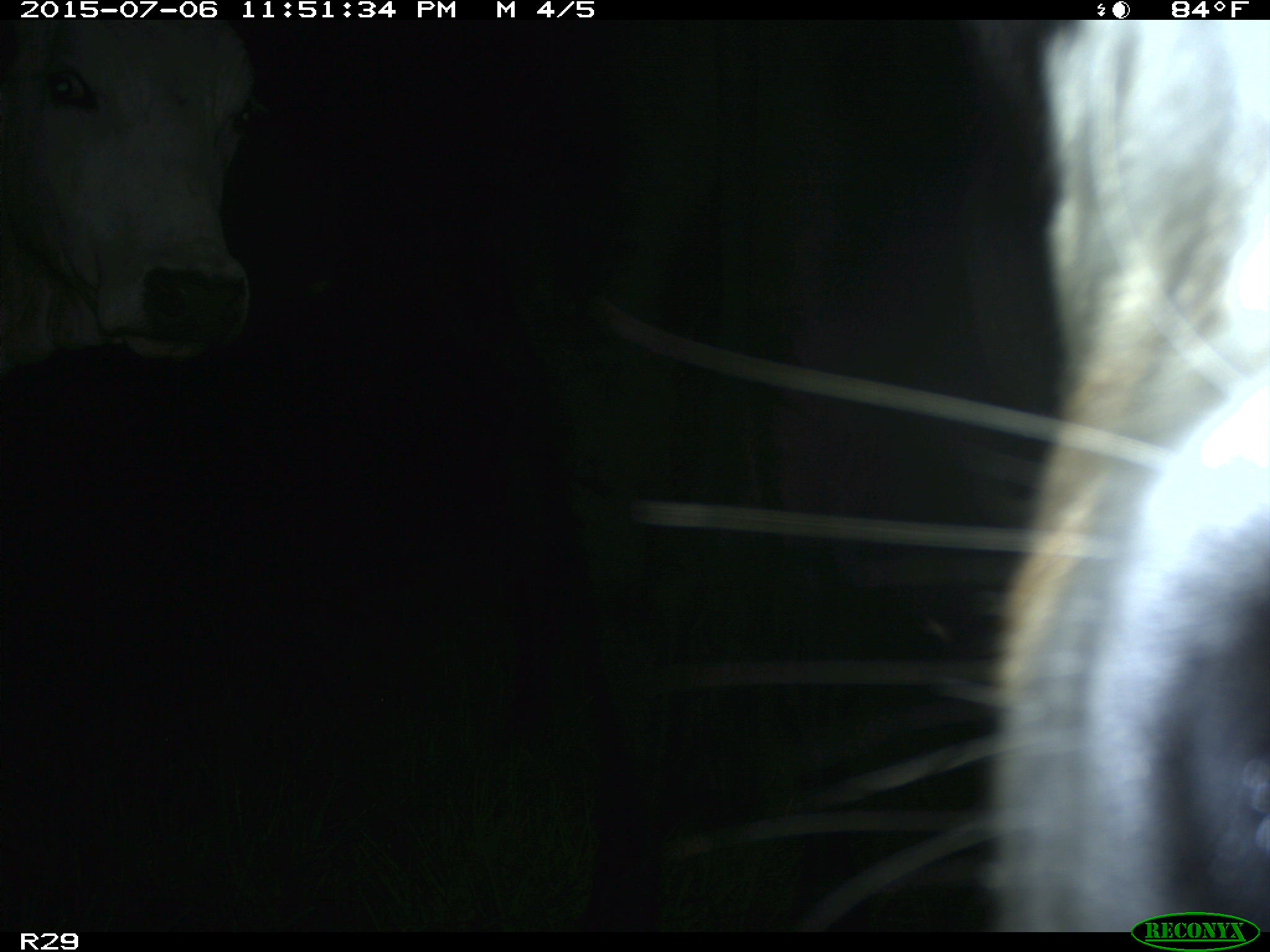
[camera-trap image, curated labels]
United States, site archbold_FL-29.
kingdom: Animalia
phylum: Chordata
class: Mammalia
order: Artiodactyla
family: Bovidae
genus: Bos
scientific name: Bos taurus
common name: domestic cow